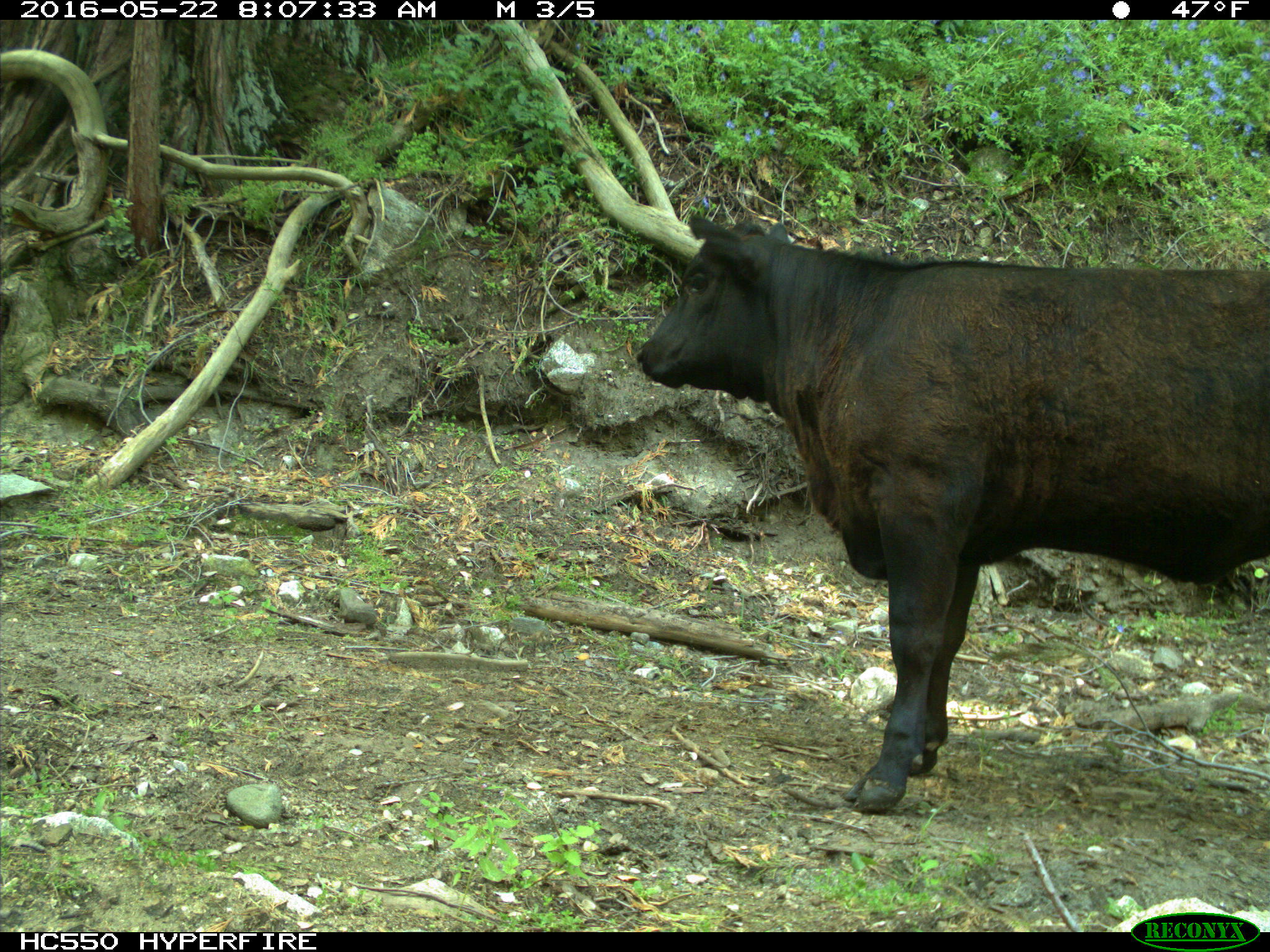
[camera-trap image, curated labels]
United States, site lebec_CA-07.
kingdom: Animalia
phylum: Chordata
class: Mammalia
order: Artiodactyla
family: Bovidae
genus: Bos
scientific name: Bos taurus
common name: domestic cow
Bos taurus (domestic cow).